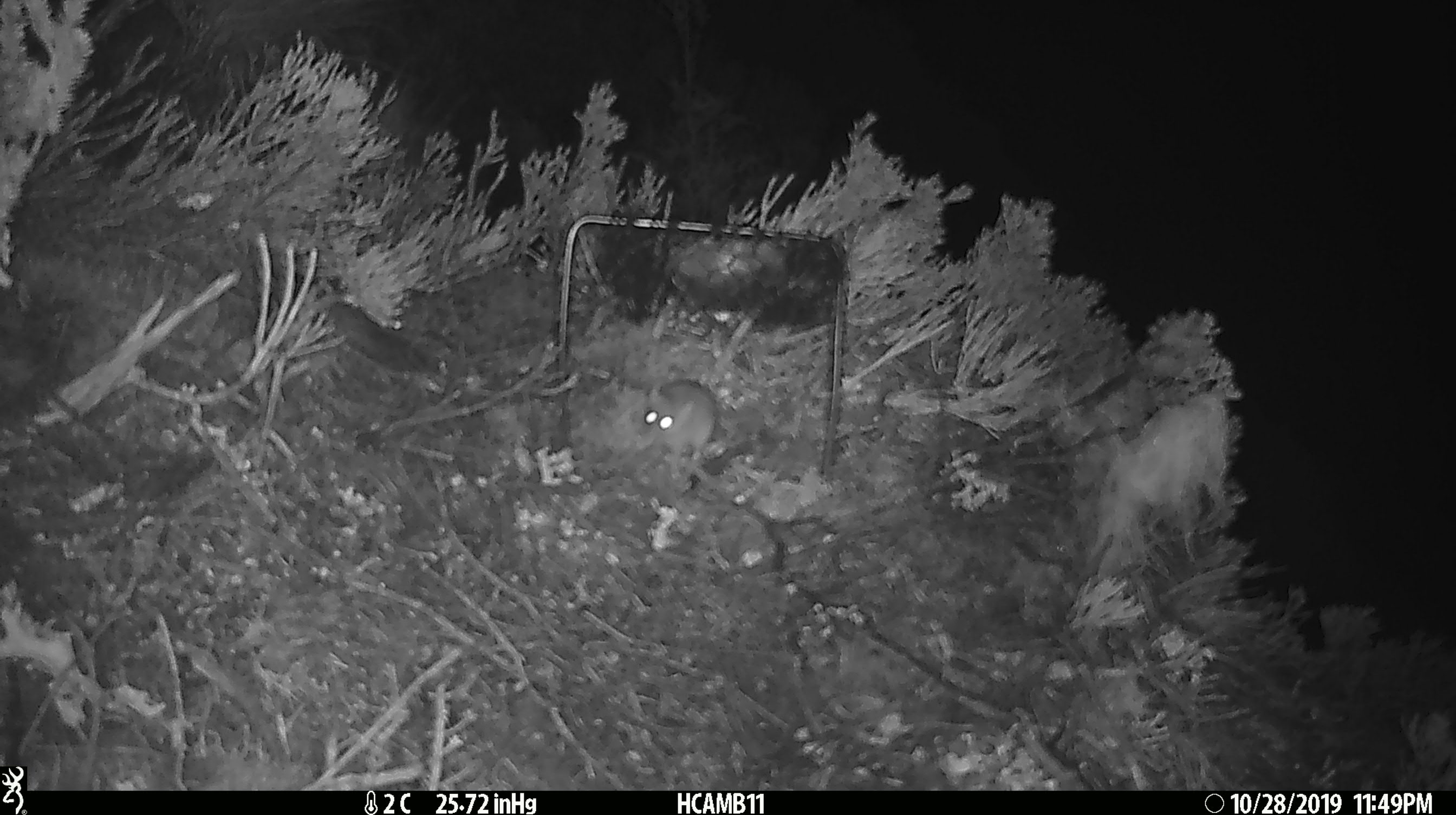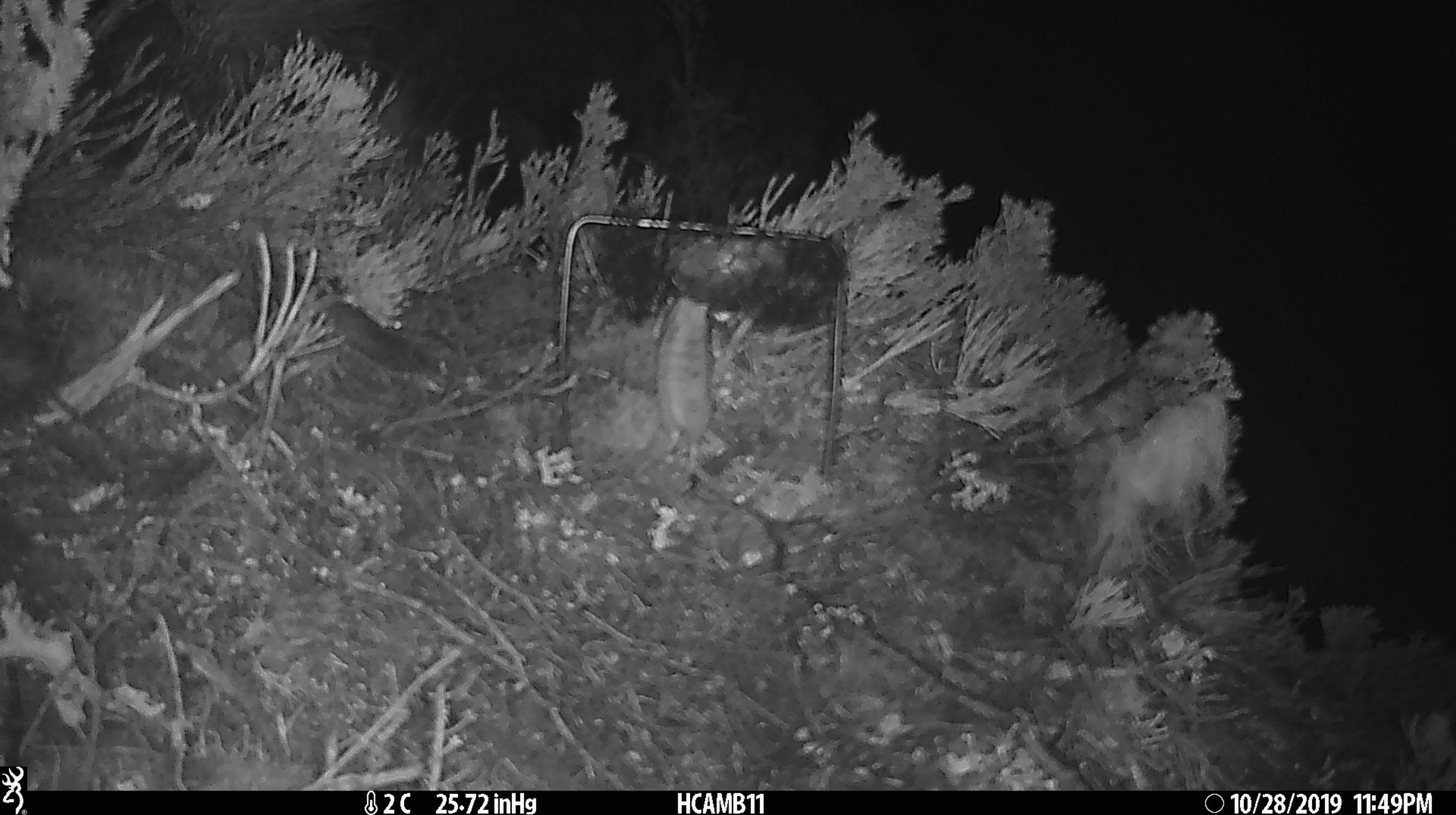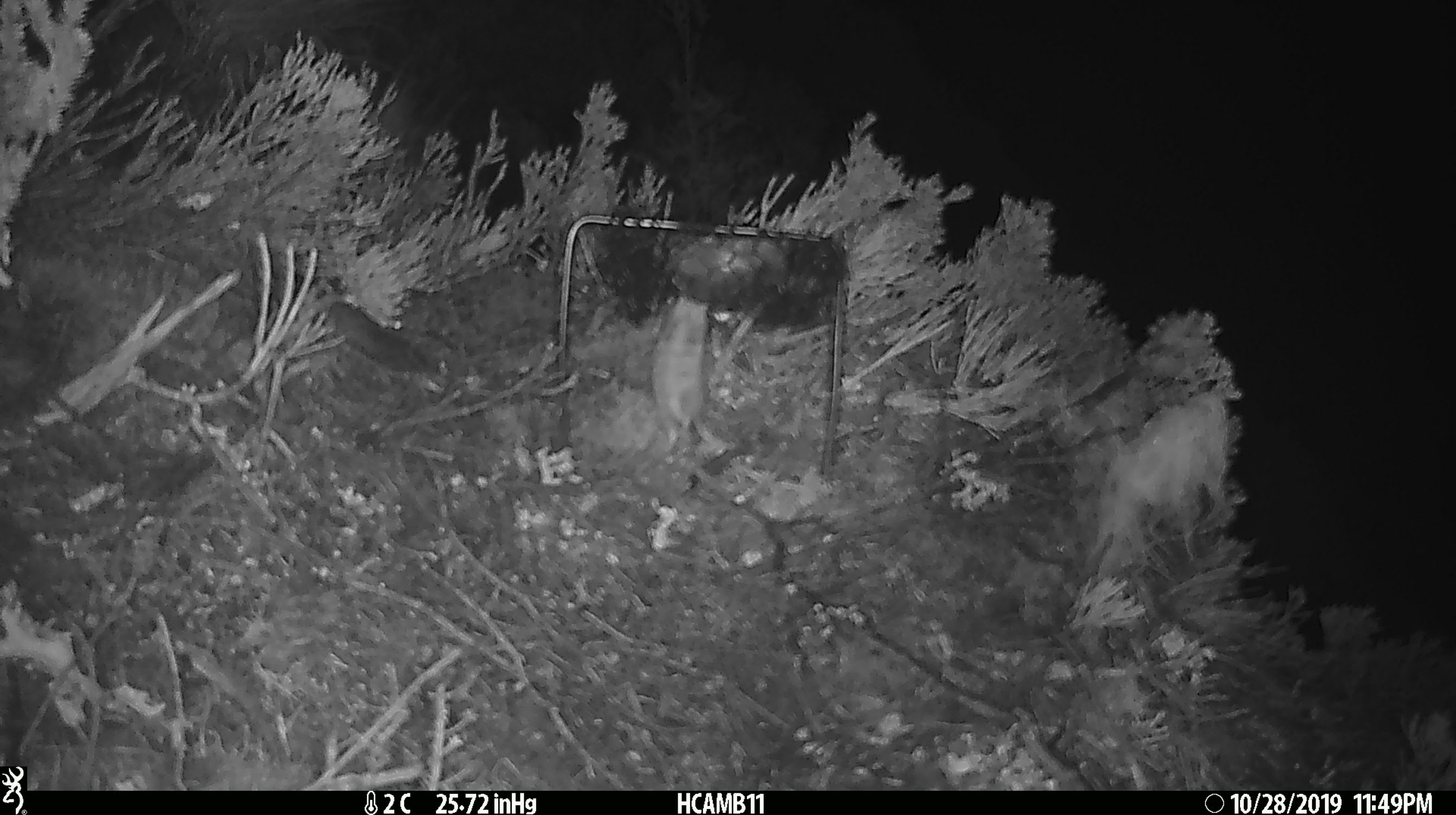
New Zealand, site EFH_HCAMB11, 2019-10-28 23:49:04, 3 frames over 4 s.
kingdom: Animalia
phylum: Chordata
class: Mammalia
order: Rodentia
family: Muridae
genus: Mus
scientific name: Mus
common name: mouse